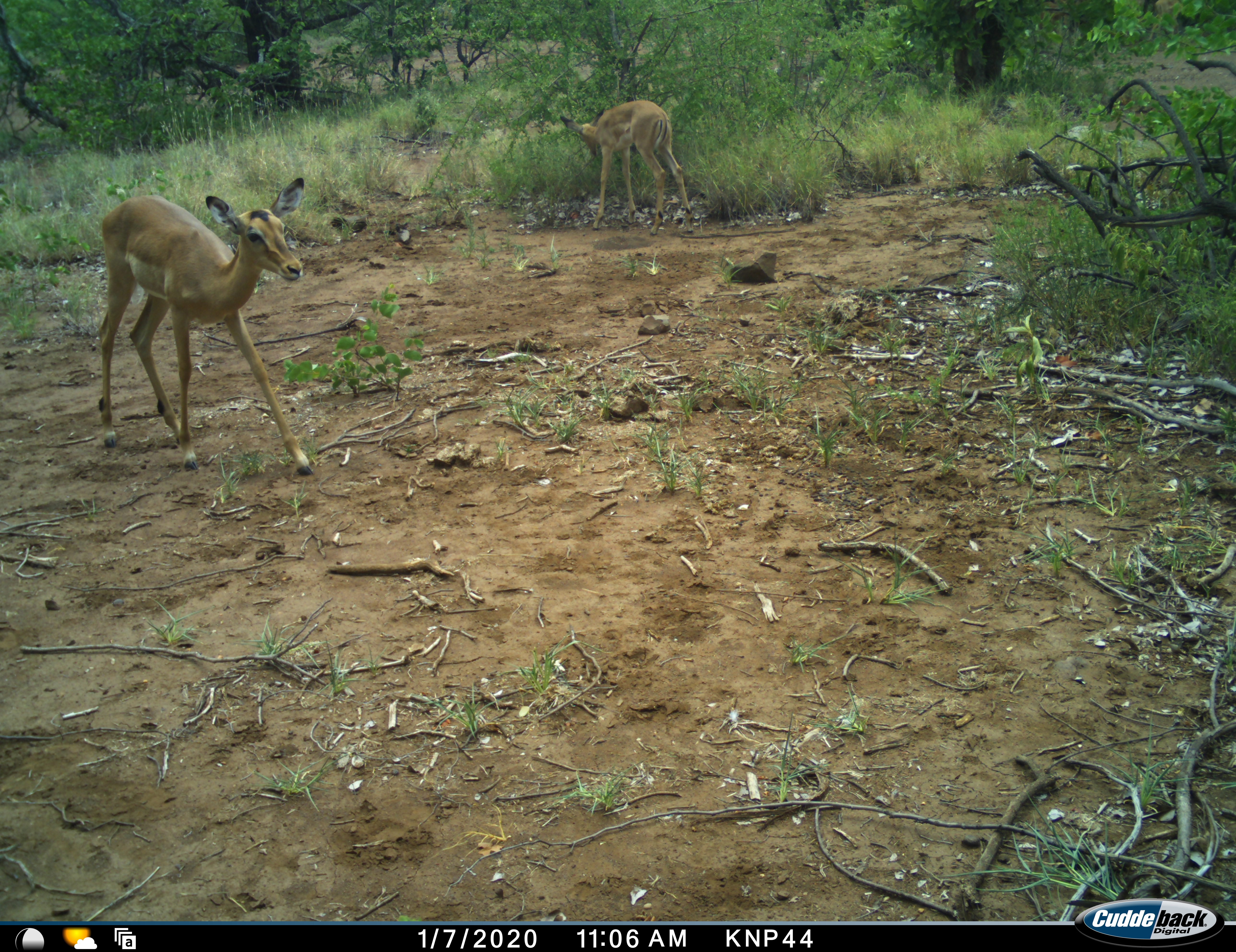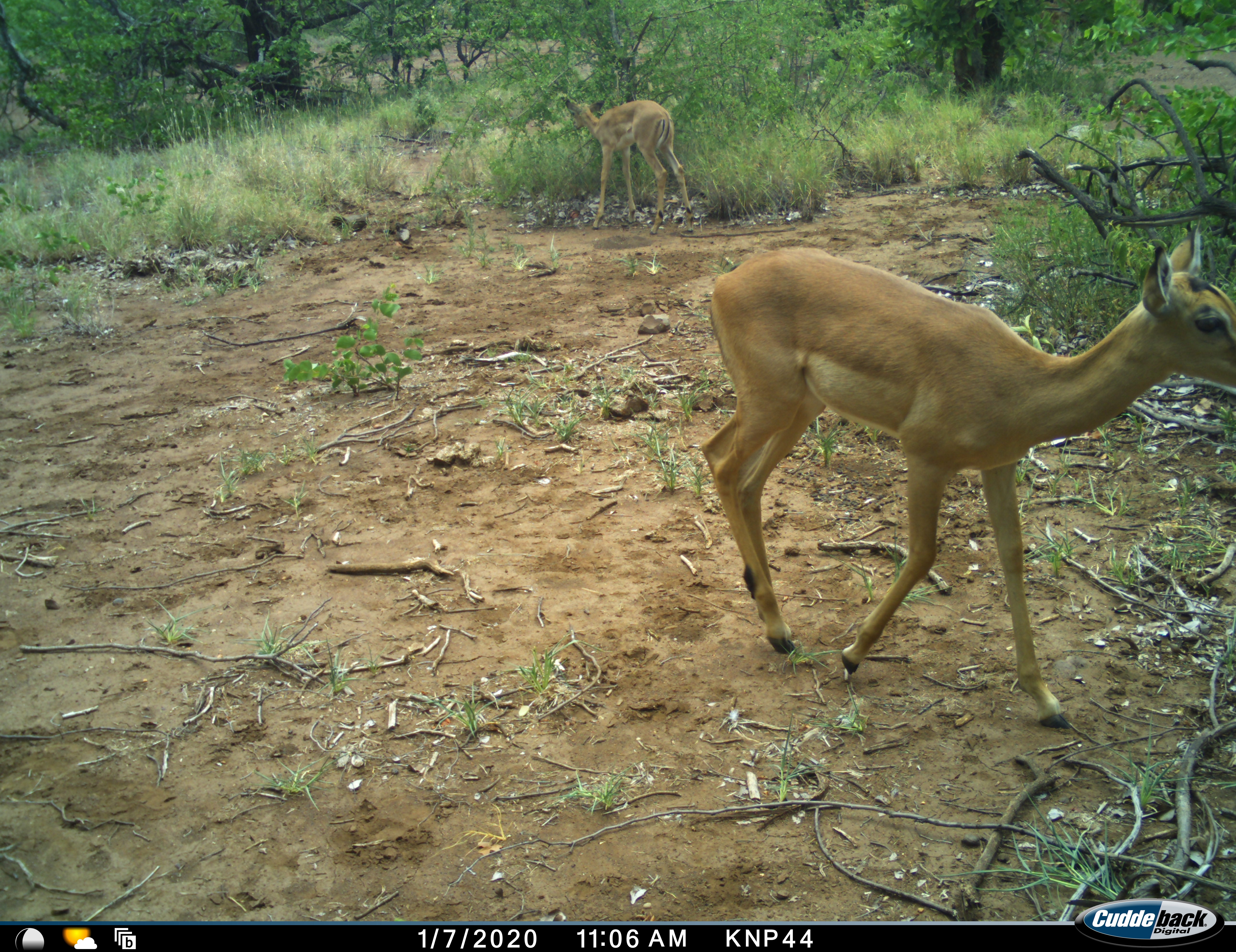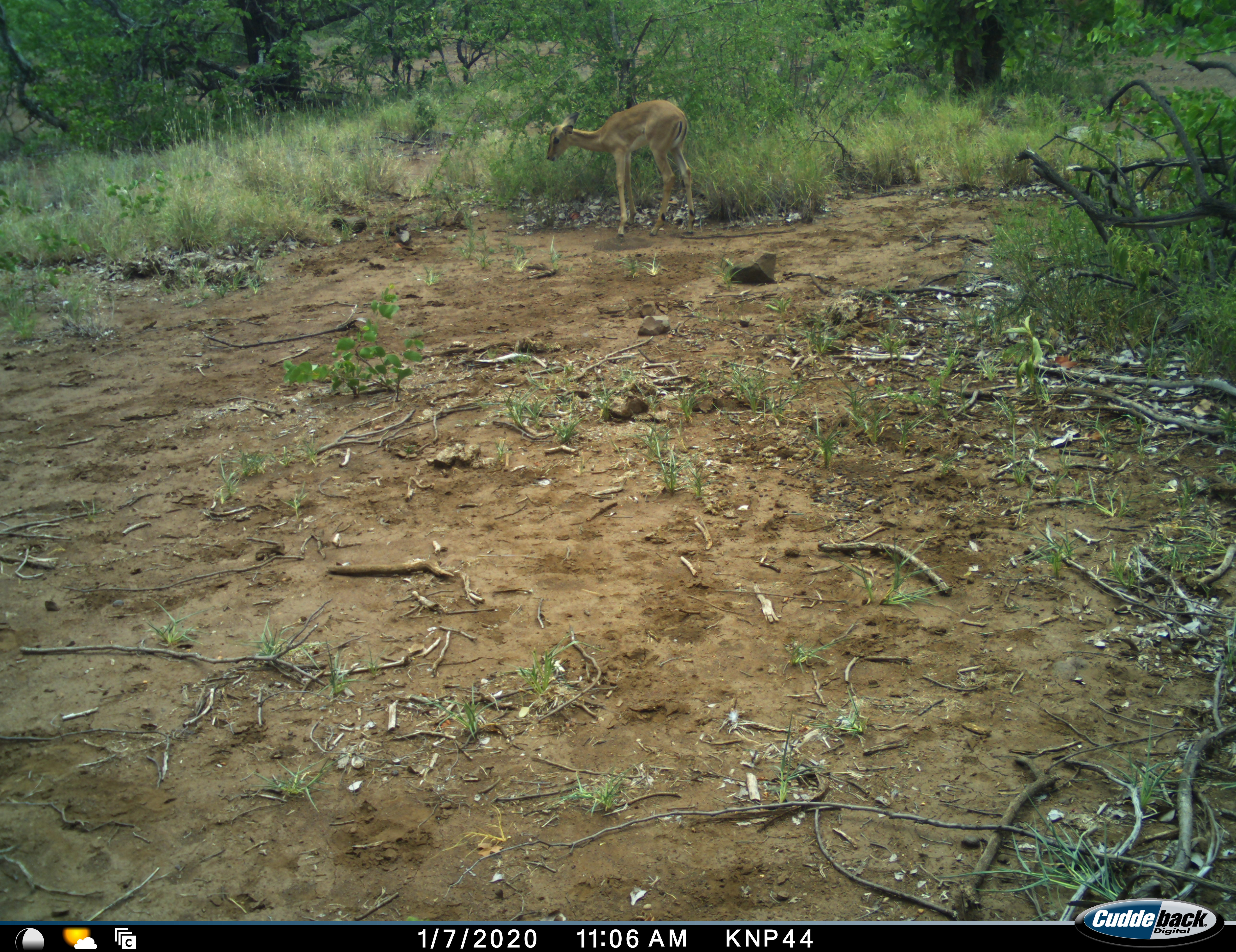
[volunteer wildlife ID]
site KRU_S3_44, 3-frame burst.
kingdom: Animalia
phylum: Chordata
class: Mammalia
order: Artiodactyla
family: Bovidae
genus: Aepyceros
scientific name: Aepyceros melampus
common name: impala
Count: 2.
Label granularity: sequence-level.